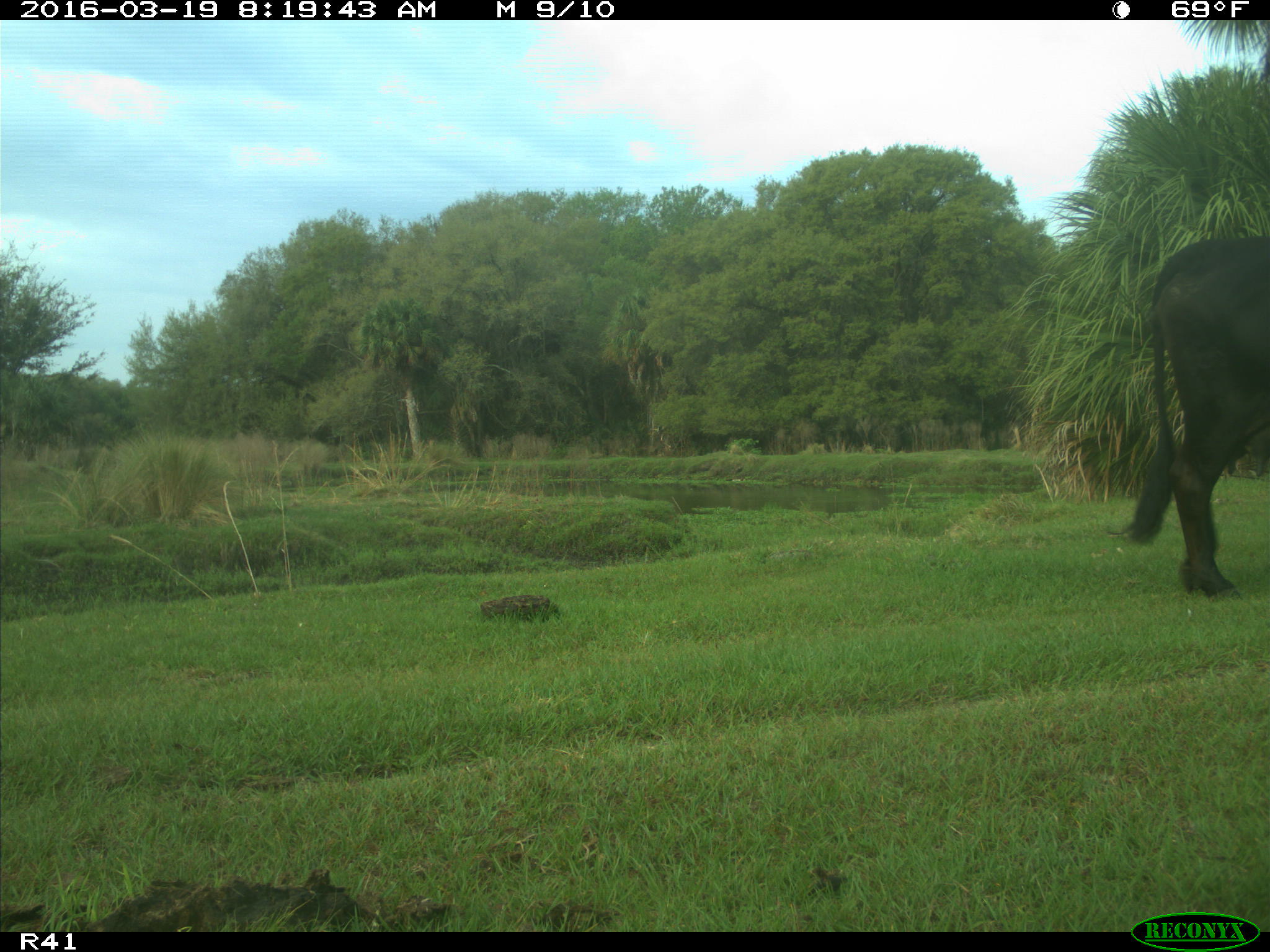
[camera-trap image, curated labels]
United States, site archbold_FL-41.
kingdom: Animalia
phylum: Chordata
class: Mammalia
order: Artiodactyla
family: Bovidae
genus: Bos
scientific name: Bos taurus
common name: domestic cow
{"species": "Bos taurus (domestic cow)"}